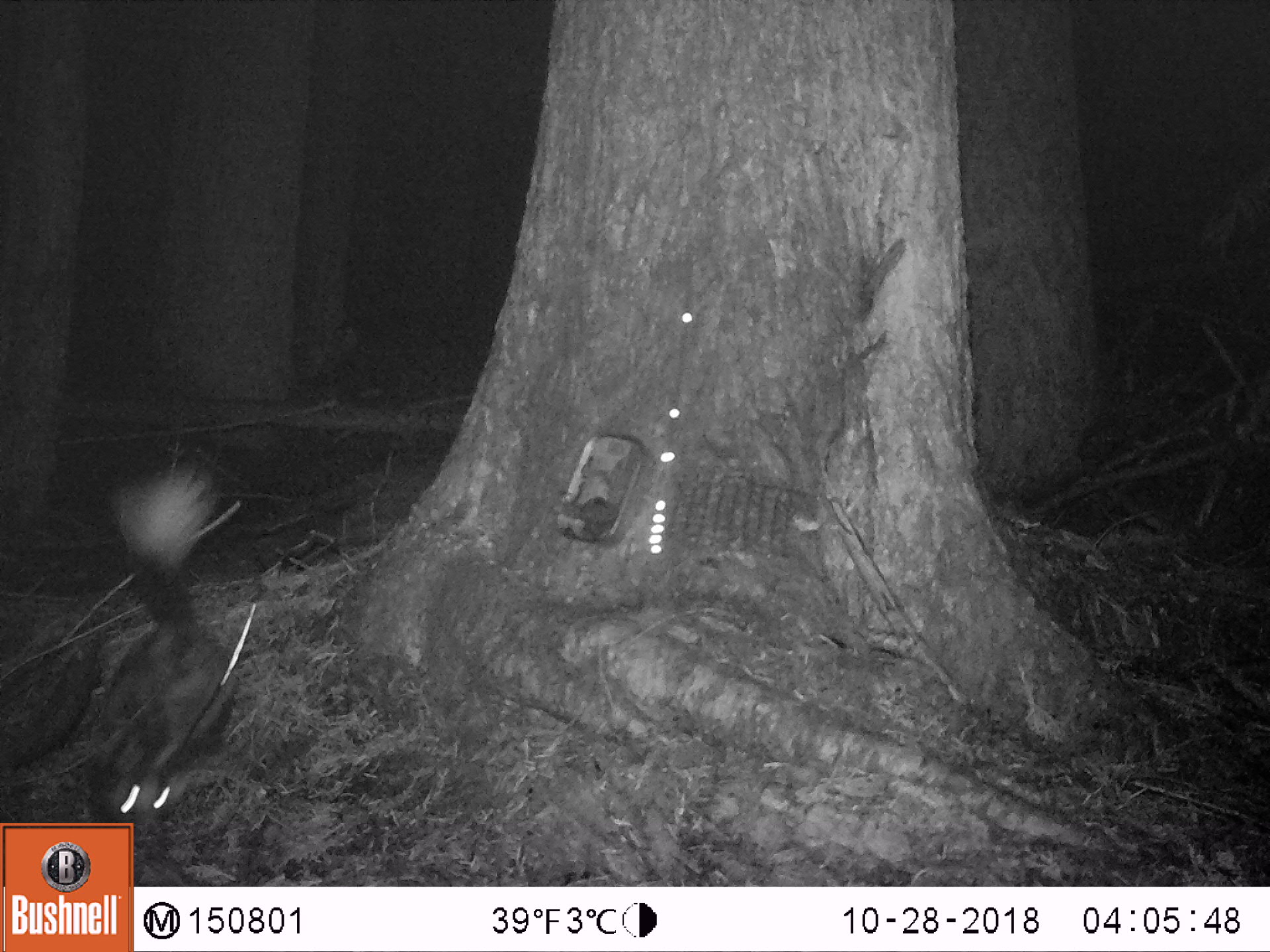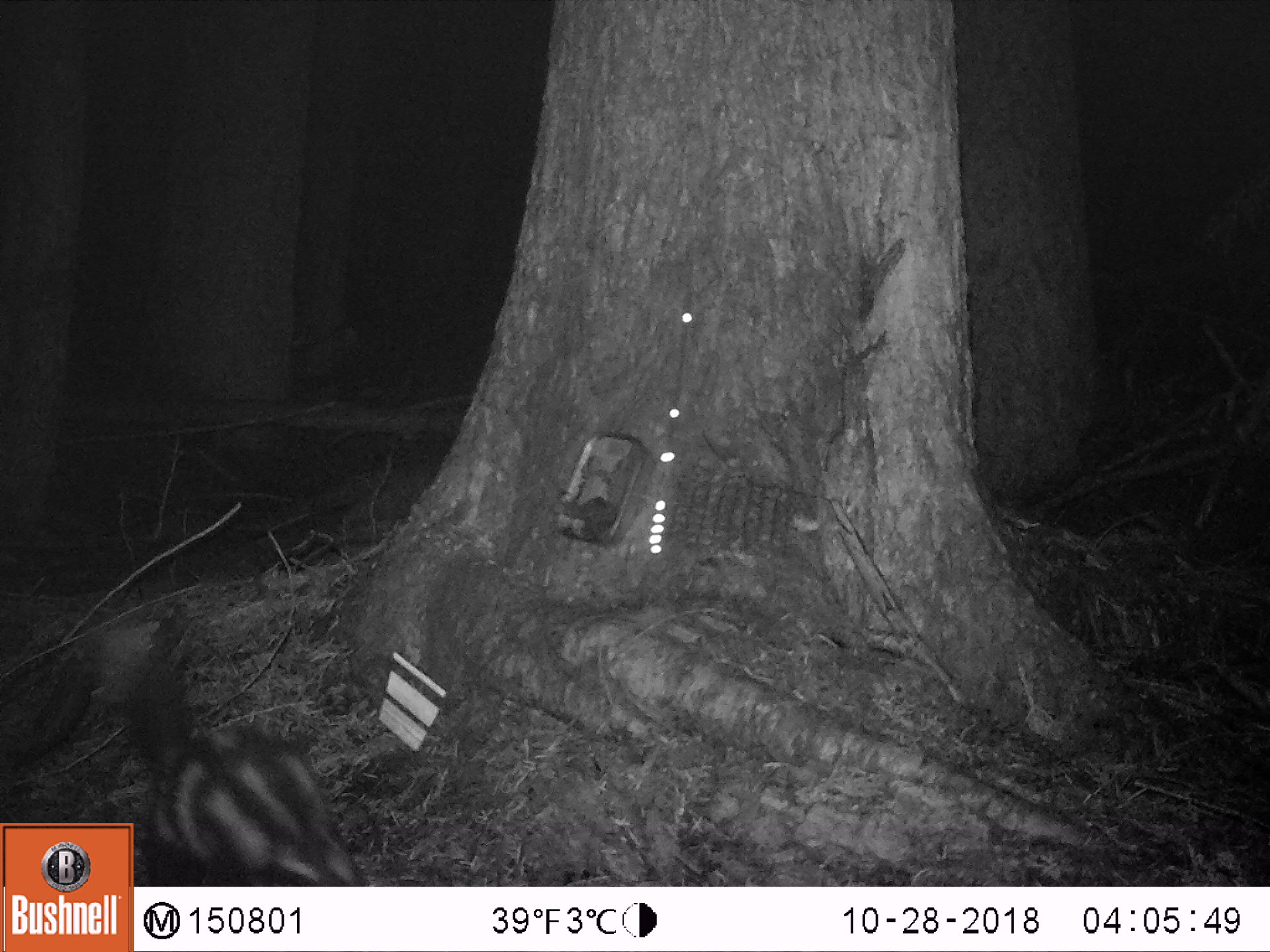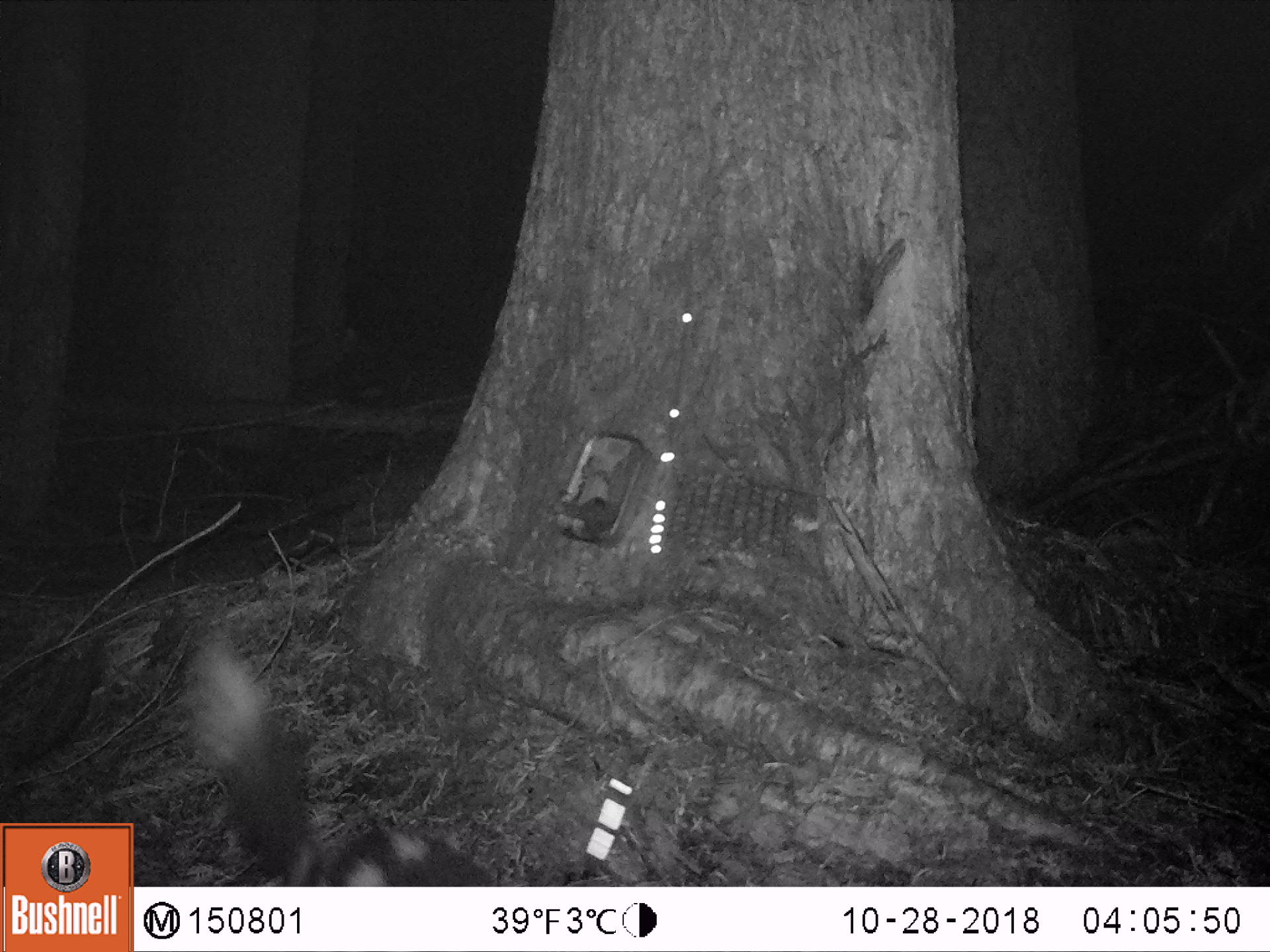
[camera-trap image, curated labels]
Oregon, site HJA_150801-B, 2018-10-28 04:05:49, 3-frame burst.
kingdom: Animalia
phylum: Chordata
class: Mammalia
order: Carnivora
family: Mephitidae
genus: Spilogale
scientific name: Spilogale gracilis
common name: western spotted skunk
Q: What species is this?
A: Western spotted skunk (Spilogale gracilis).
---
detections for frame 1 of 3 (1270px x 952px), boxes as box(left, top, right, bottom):
western spotted skunk: box(68, 452, 280, 814); box(138, 459, 257, 882)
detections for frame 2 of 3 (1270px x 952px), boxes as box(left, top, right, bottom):
western spotted skunk: box(132, 614, 386, 885); box(93, 617, 339, 819)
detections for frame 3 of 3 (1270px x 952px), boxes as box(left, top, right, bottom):
western spotted skunk: box(139, 609, 524, 874)